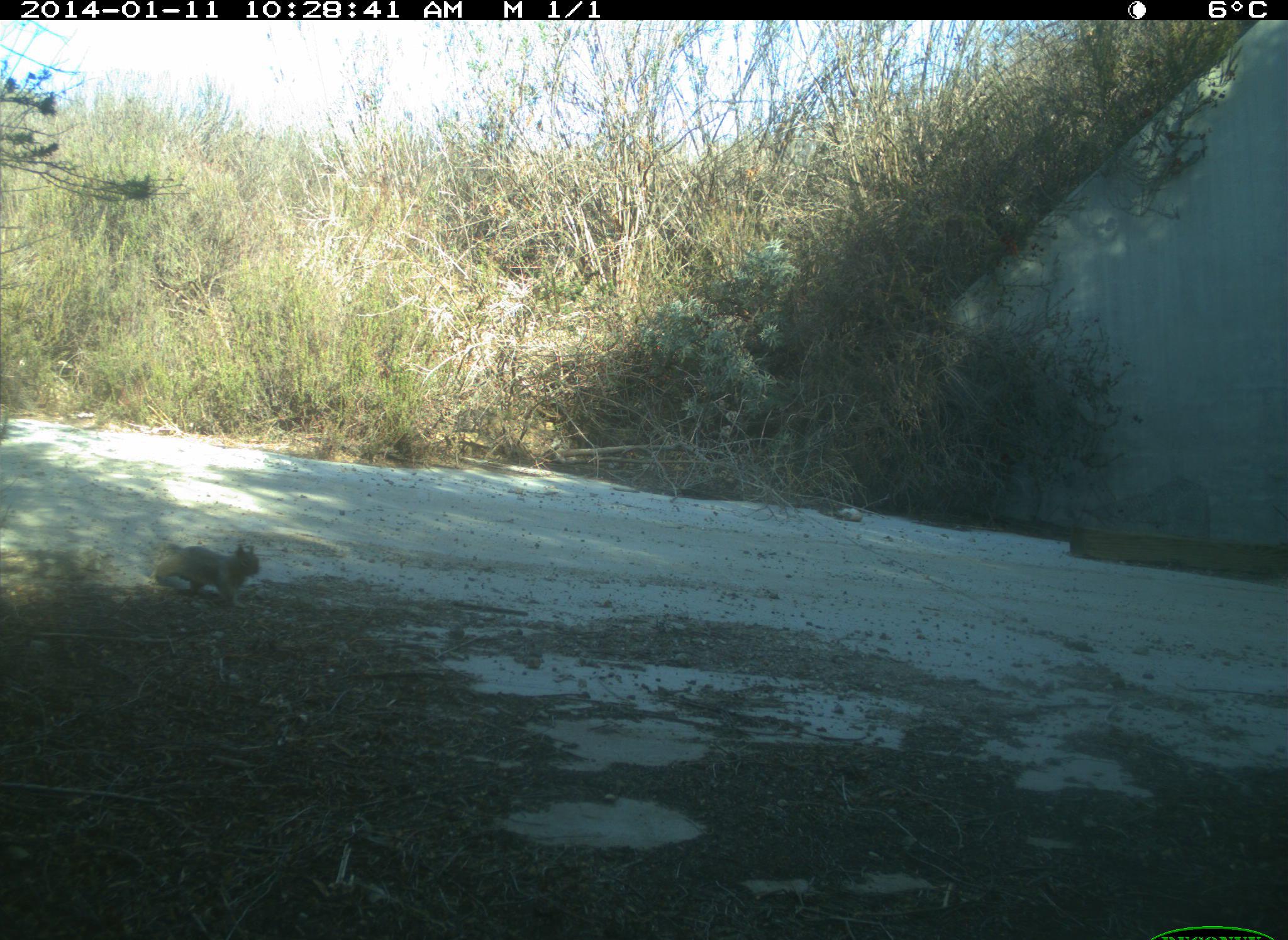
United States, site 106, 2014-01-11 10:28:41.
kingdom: Animalia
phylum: Chordata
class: Mammalia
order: Rodentia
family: Sciuridae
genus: Sciurus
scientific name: Sciurus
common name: squirrel